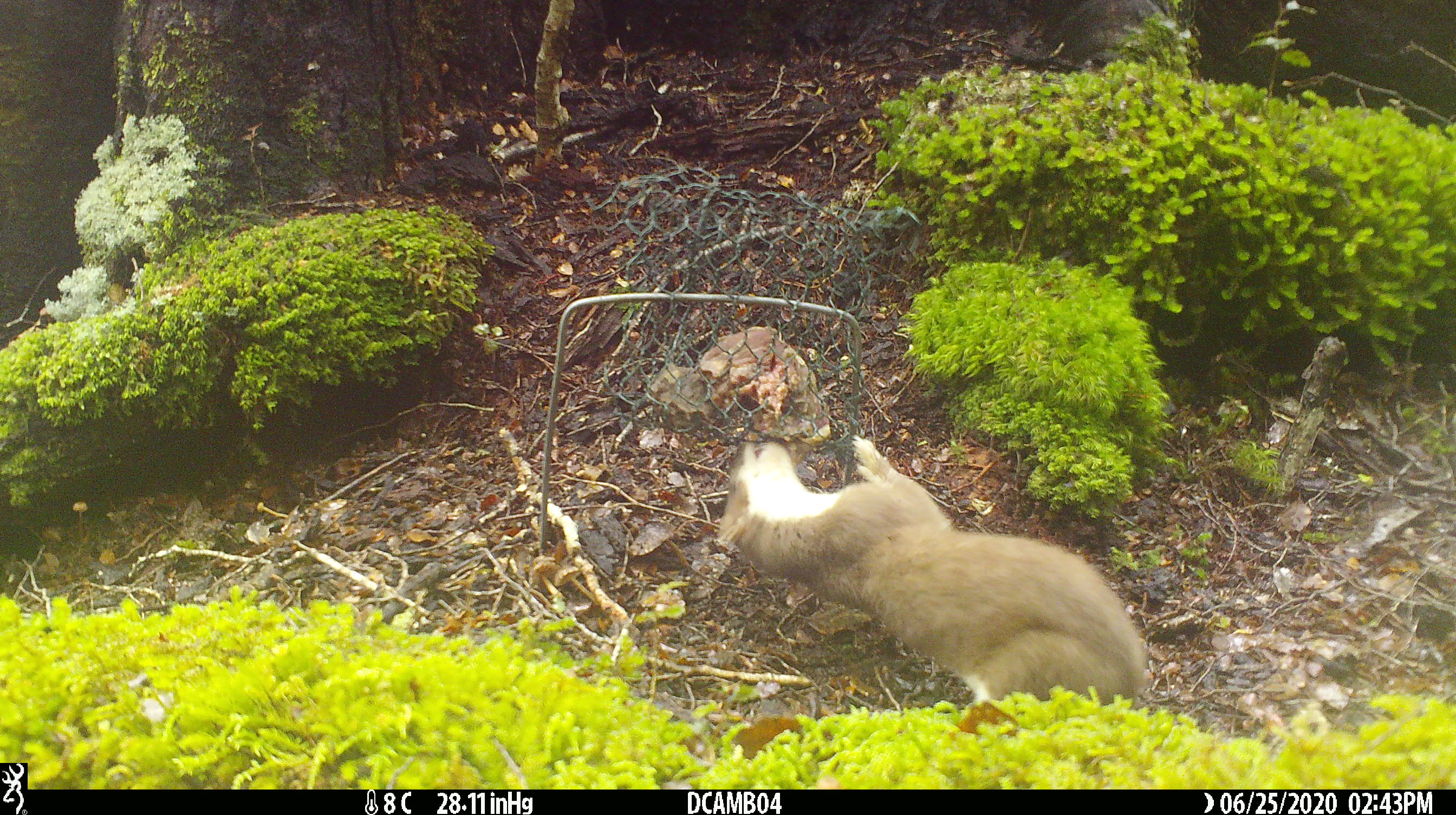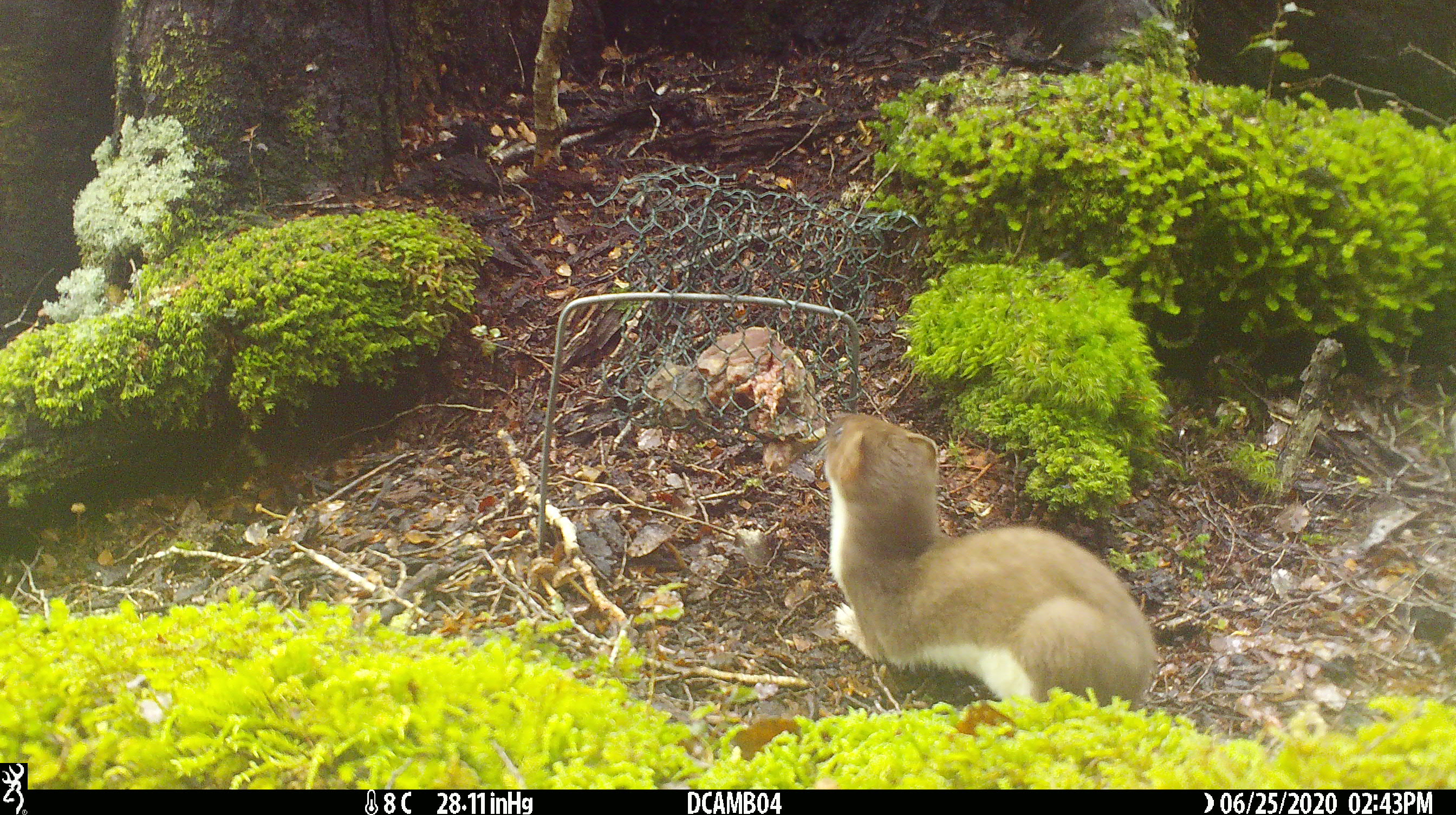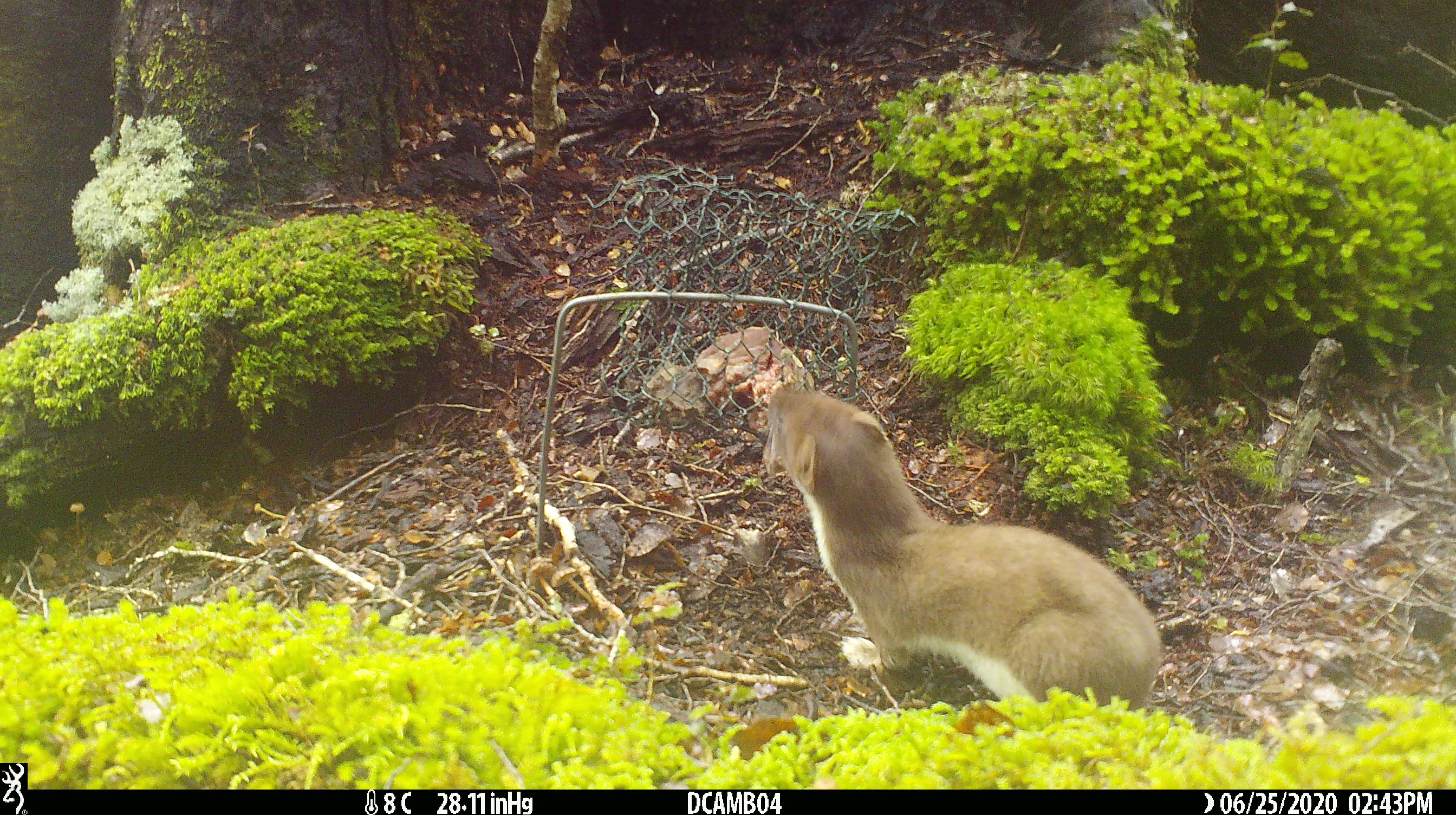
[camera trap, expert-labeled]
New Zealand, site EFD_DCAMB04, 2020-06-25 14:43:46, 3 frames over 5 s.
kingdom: Animalia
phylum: Chordata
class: Mammalia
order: Carnivora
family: Mustelidae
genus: Mustela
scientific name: Mustela erminea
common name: stoat